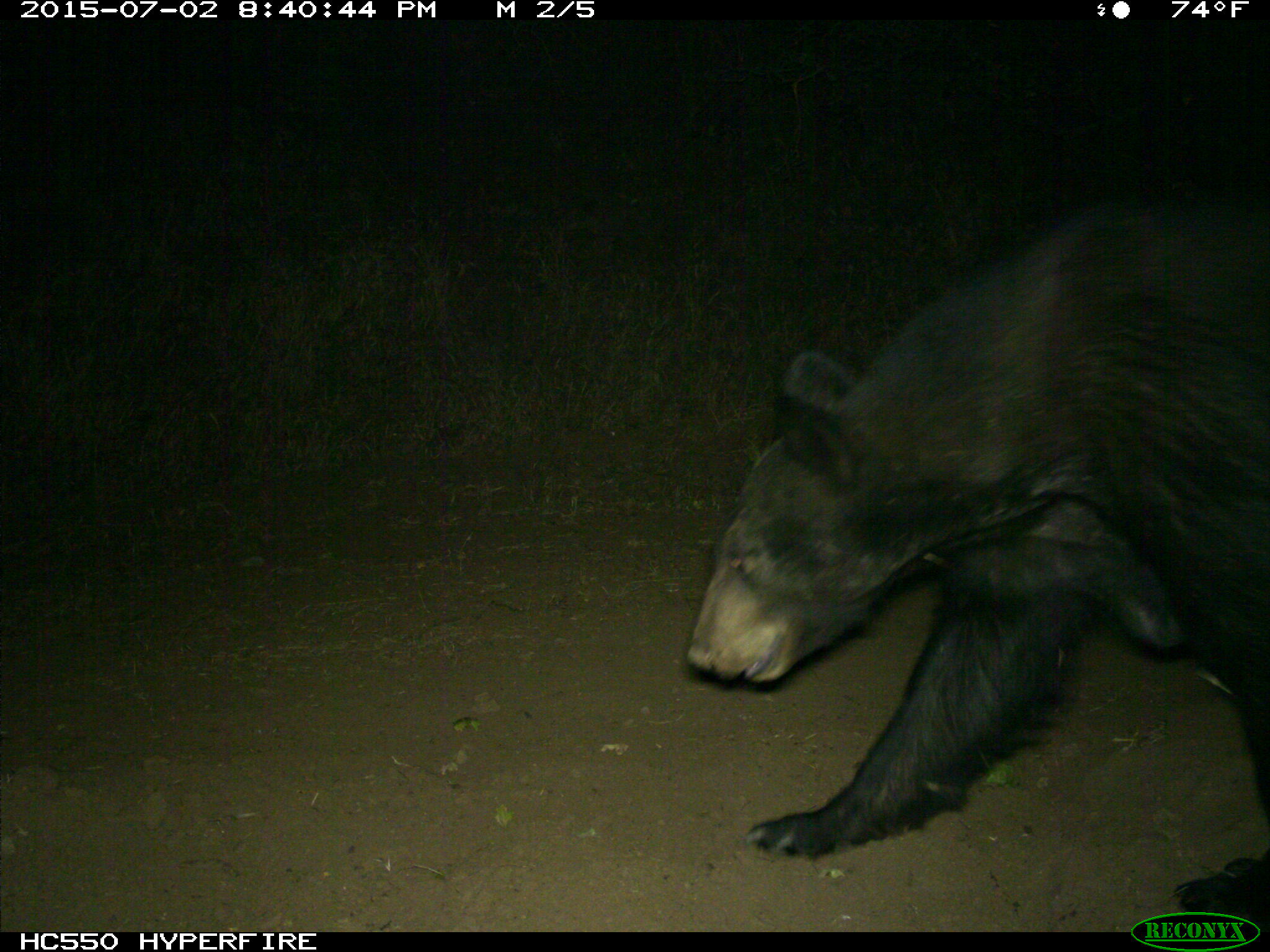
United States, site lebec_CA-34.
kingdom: Animalia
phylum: Chordata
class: Mammalia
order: Carnivora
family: Ursidae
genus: Ursus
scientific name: Ursus americanus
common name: american black bear